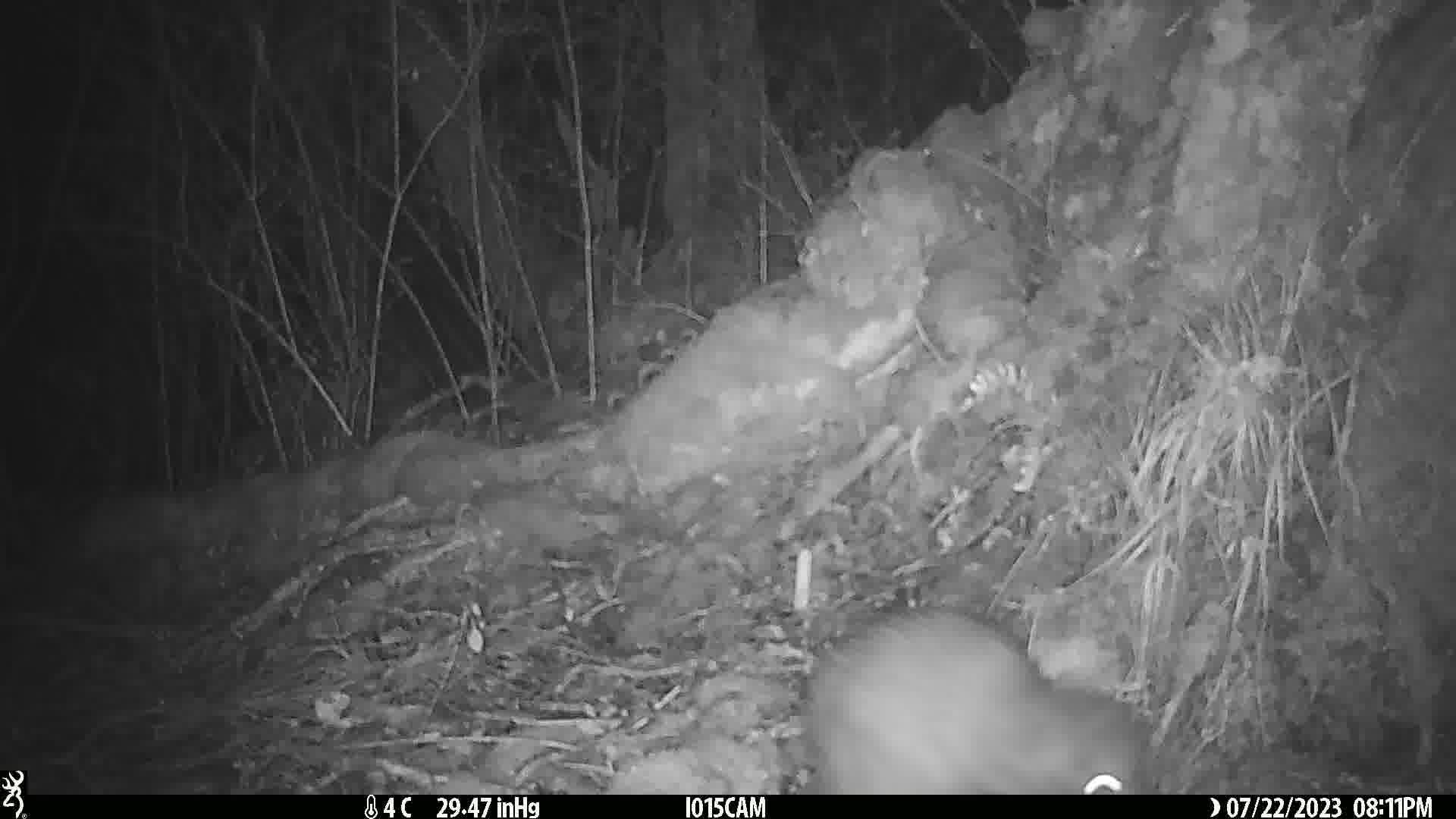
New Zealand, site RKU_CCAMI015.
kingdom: Animalia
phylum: Chordata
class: Aves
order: Apterygiformes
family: Apterygidae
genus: Apteryx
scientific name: Apteryx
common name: kiwi